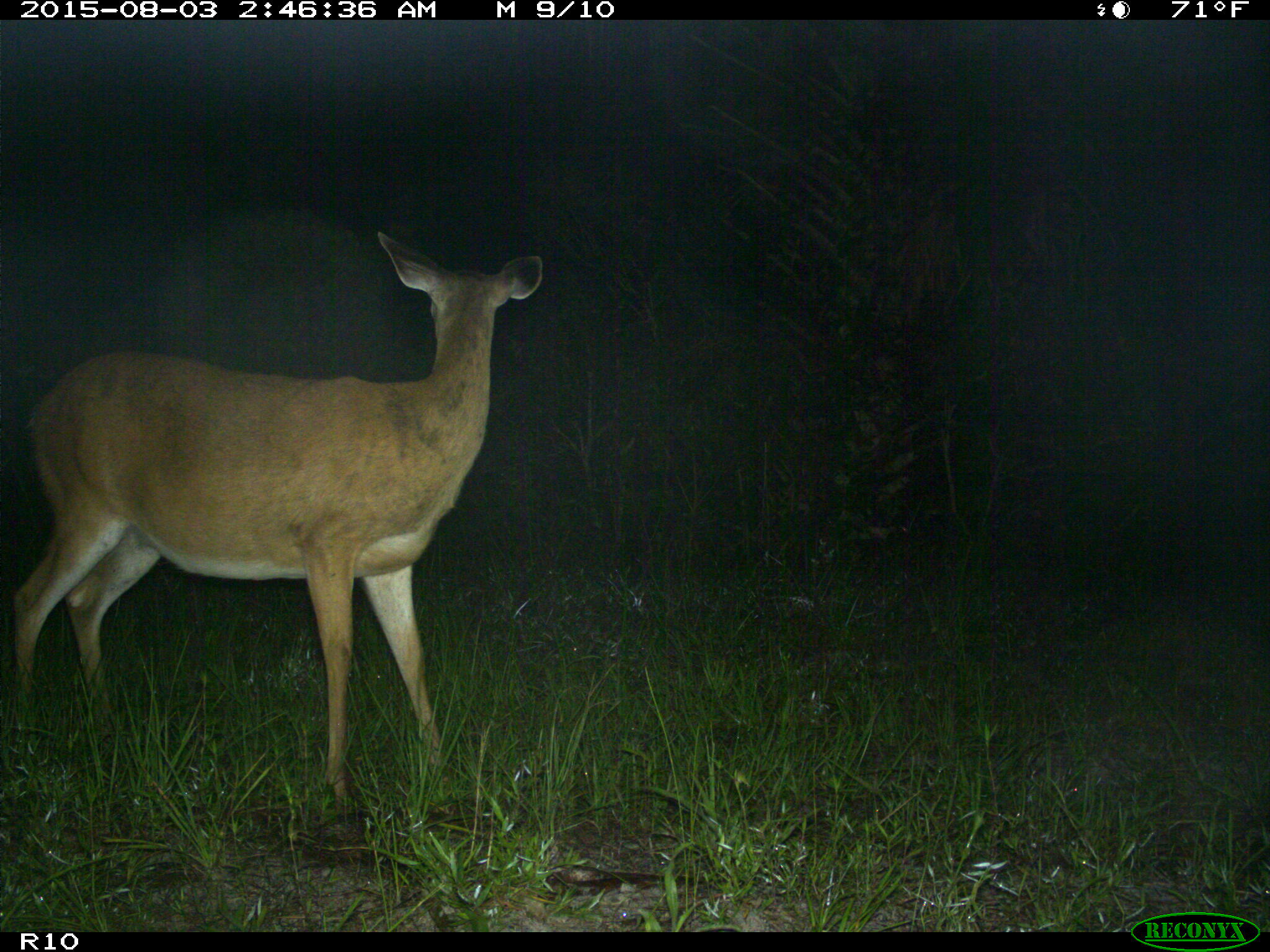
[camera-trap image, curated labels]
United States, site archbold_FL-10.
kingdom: Animalia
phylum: Chordata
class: Mammalia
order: Artiodactyla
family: Cervidae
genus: Odocoileus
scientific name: Odocoileus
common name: deer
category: unidentified deer